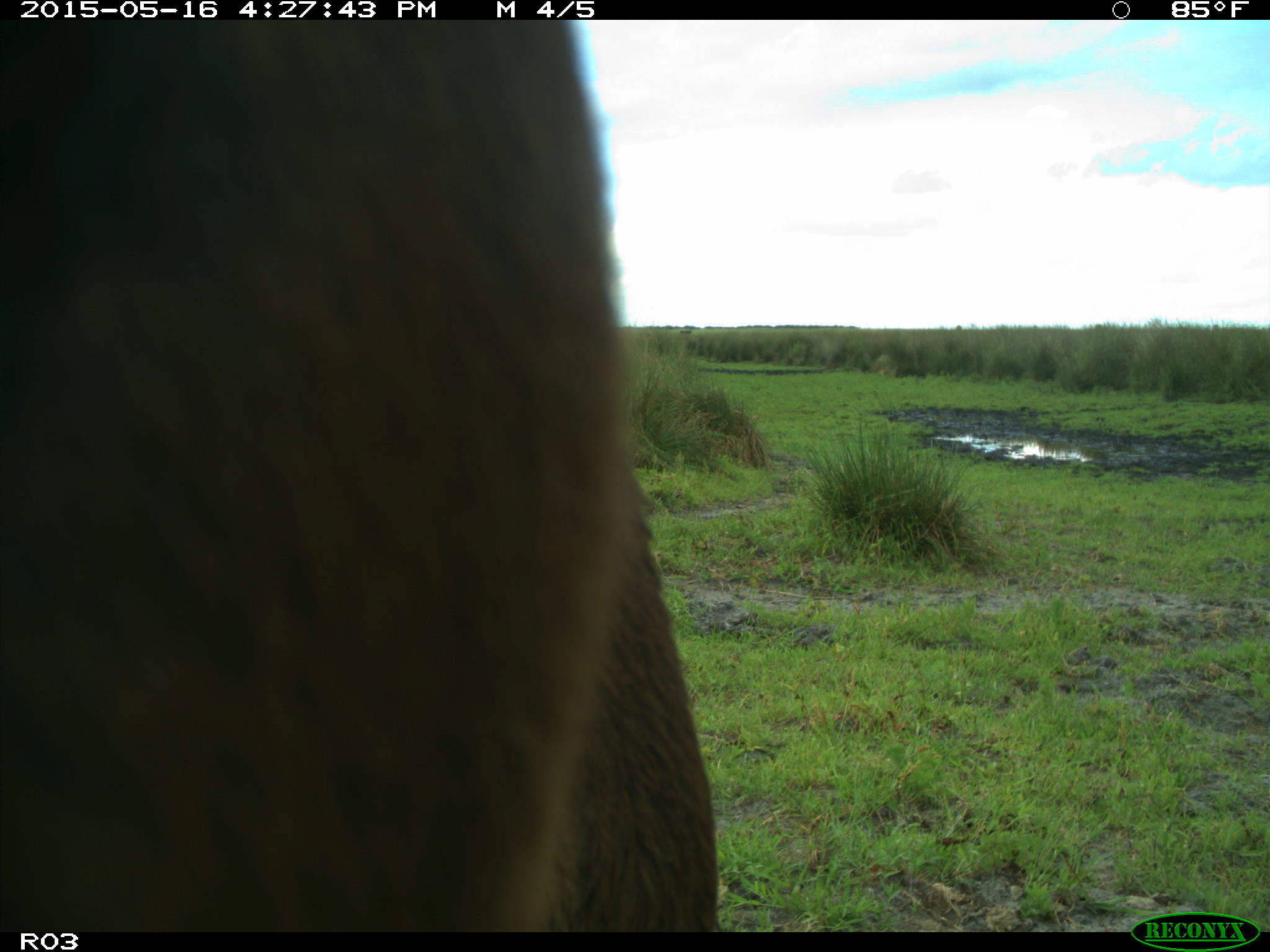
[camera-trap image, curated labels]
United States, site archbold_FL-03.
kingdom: Animalia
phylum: Chordata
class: Mammalia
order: Artiodactyla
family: Bovidae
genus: Bos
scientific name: Bos taurus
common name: domestic cow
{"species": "Bos taurus (domestic cow)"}